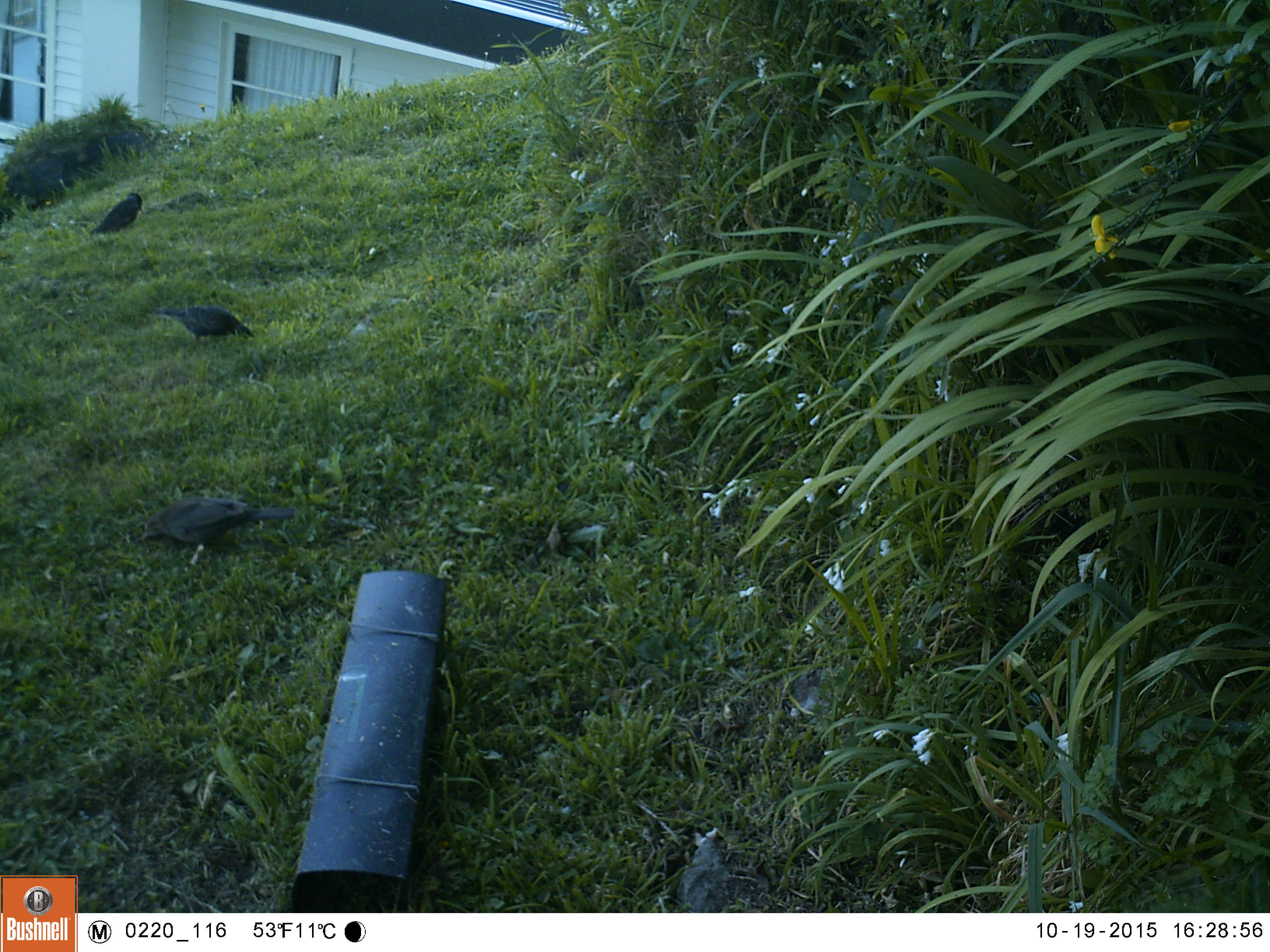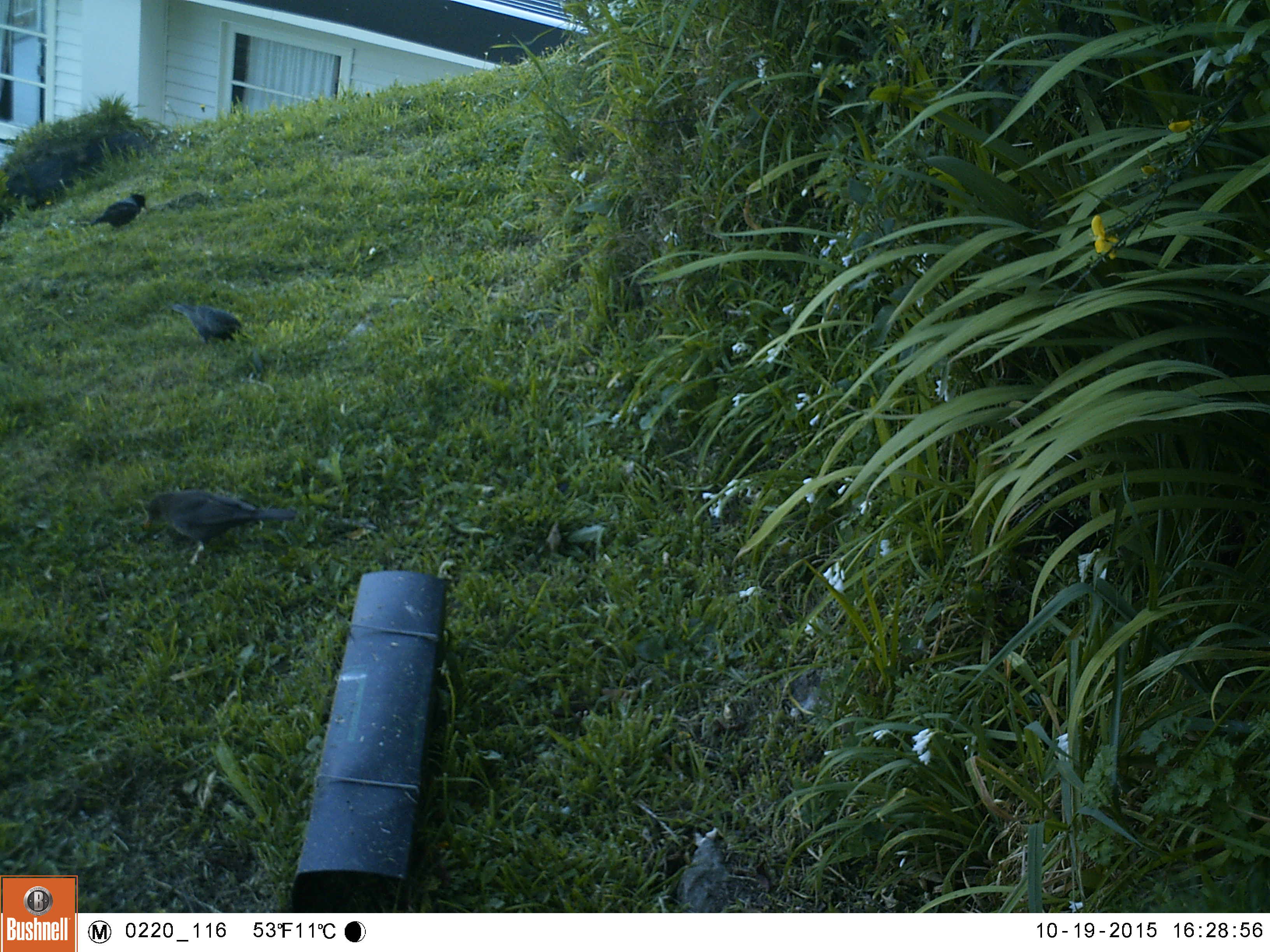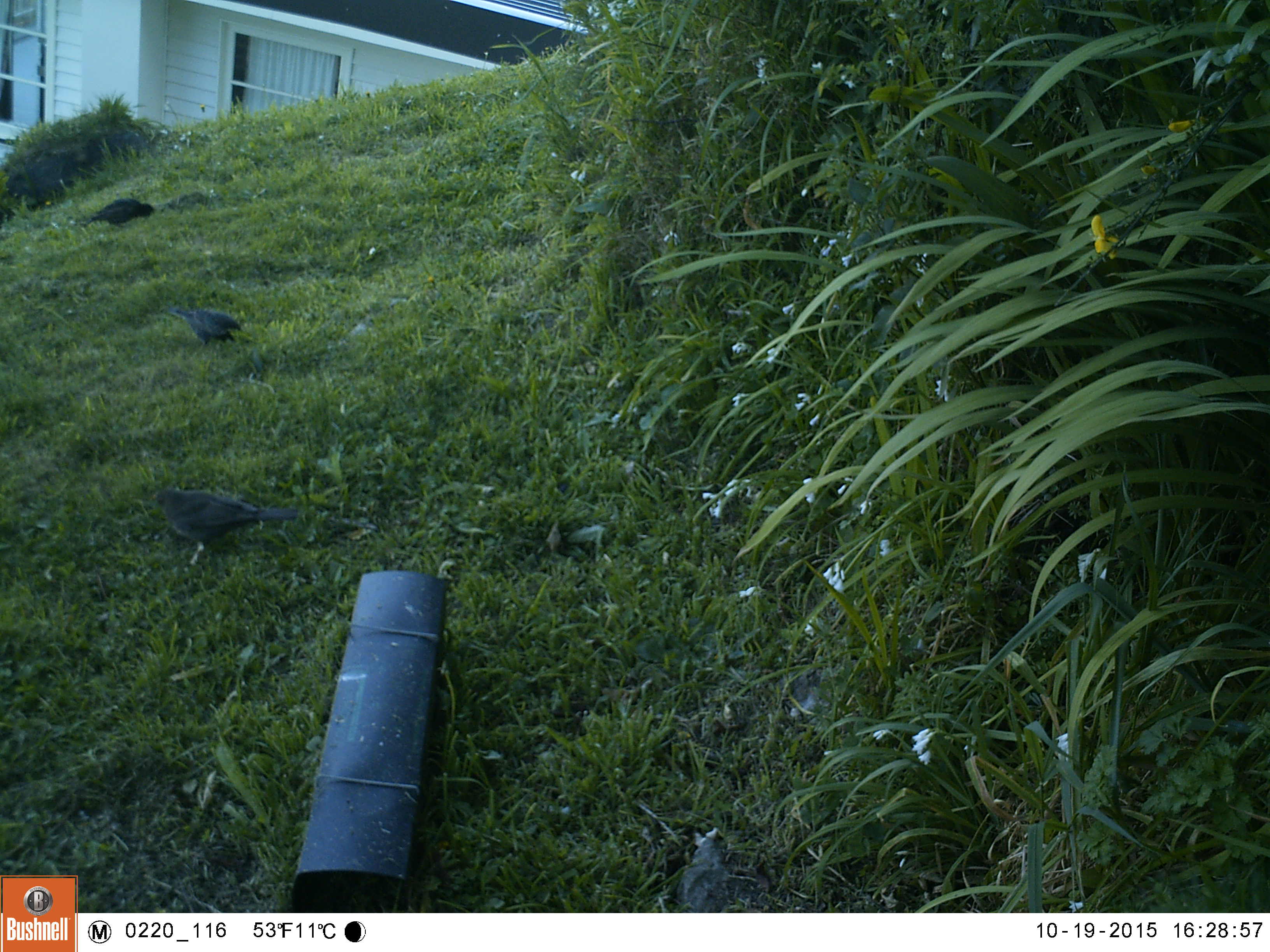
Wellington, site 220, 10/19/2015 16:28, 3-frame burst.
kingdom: Animalia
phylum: Chordata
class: Aves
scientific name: Aves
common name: bird